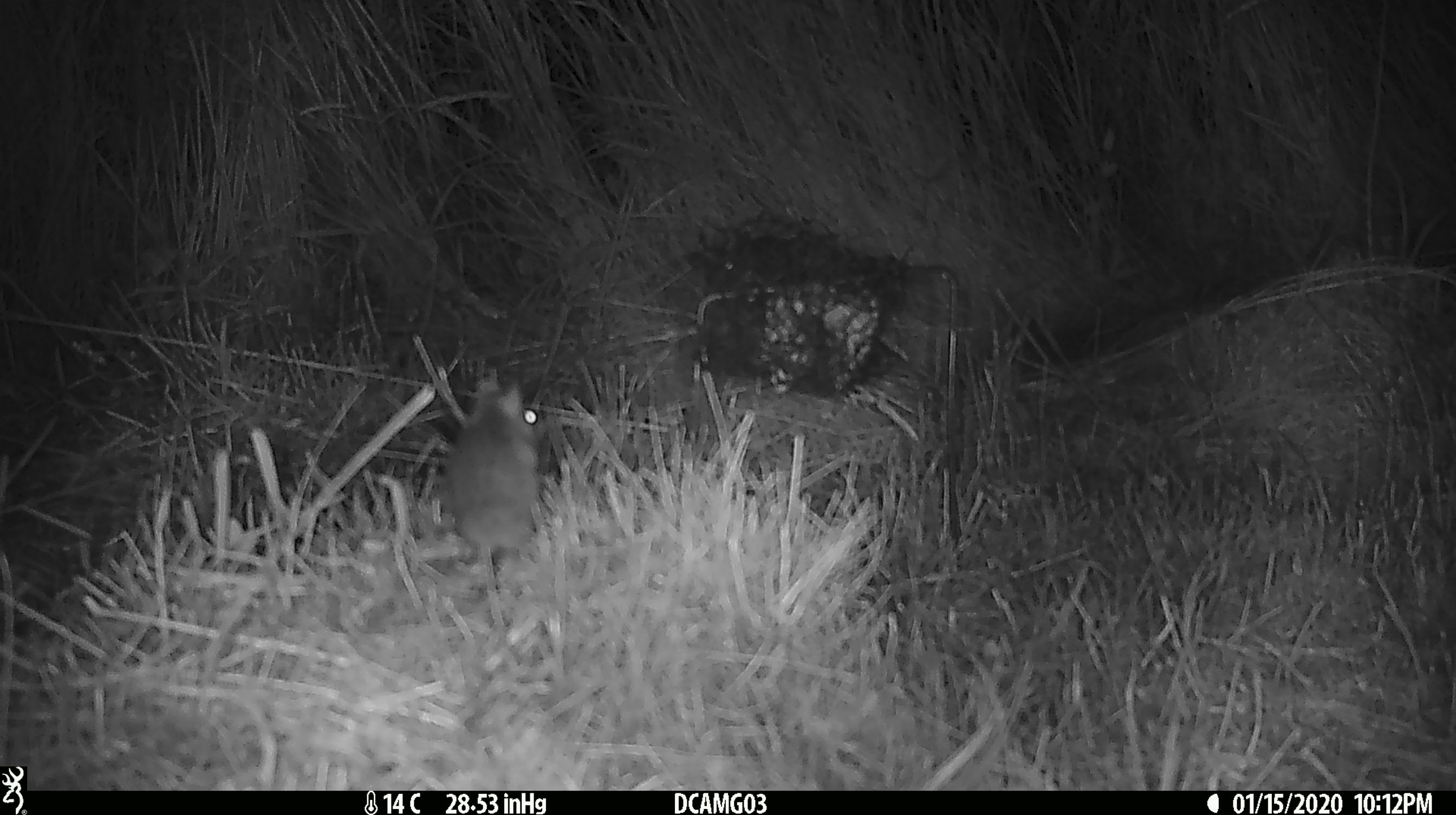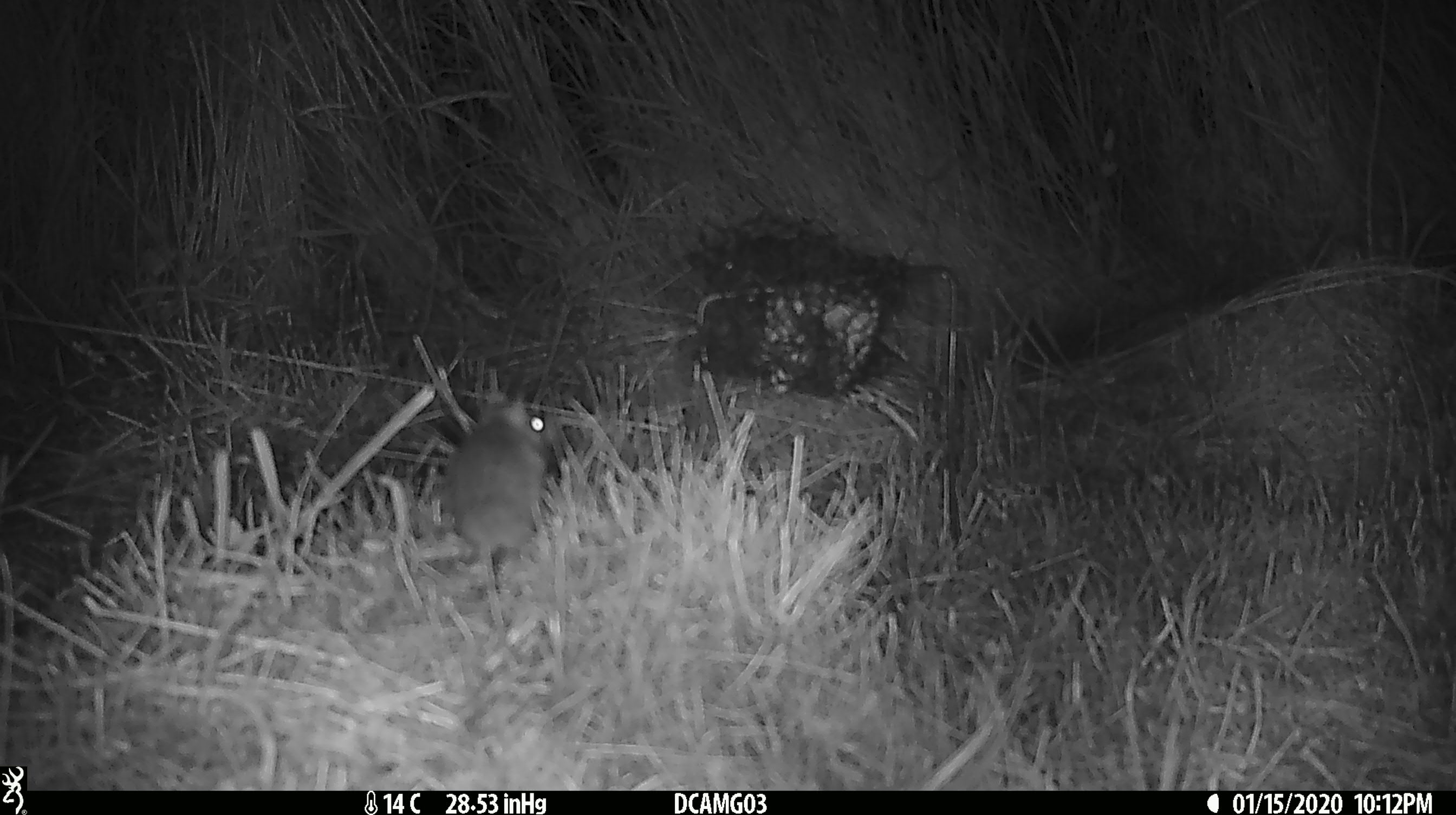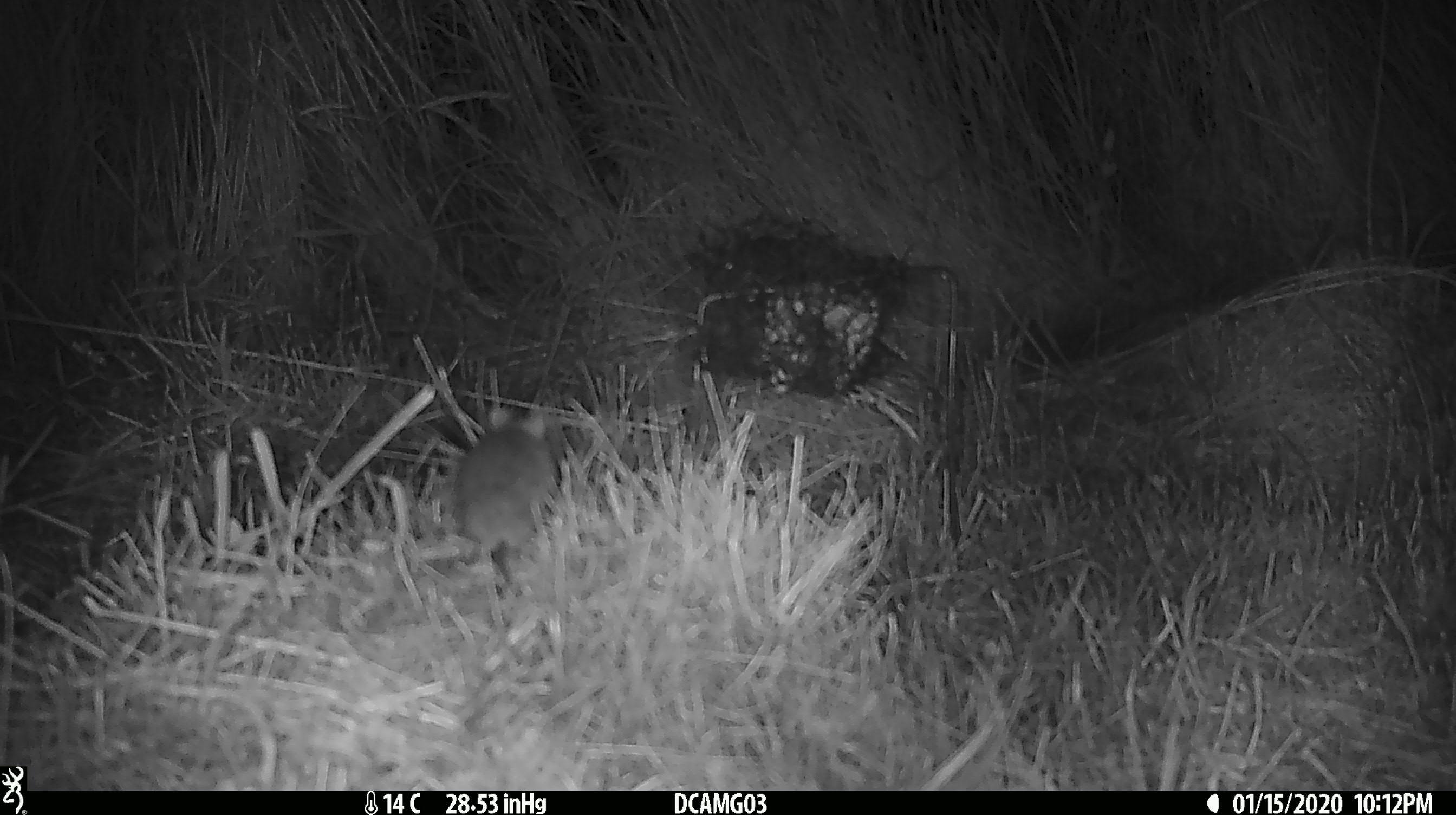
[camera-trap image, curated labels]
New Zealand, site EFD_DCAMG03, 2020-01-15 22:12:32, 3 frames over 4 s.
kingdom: Animalia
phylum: Chordata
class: Mammalia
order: Rodentia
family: Muridae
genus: Mus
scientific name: Mus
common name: mouse